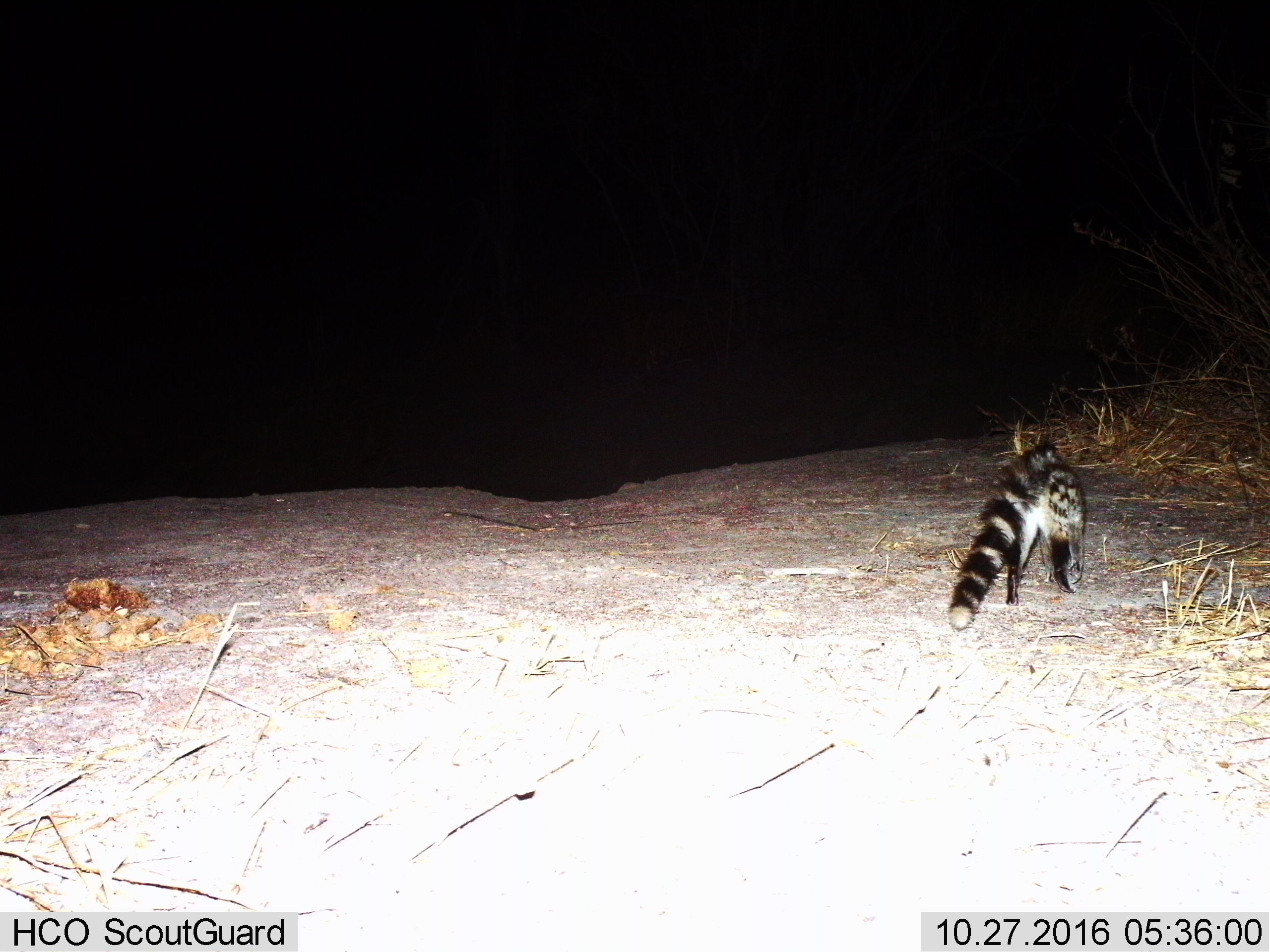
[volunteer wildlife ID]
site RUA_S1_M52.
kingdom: Animalia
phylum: Chordata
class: Mammalia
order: Carnivora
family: Viverridae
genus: Genetta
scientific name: Genetta genetta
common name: small-spotted genet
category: genetcommonsmallspotted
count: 1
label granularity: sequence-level